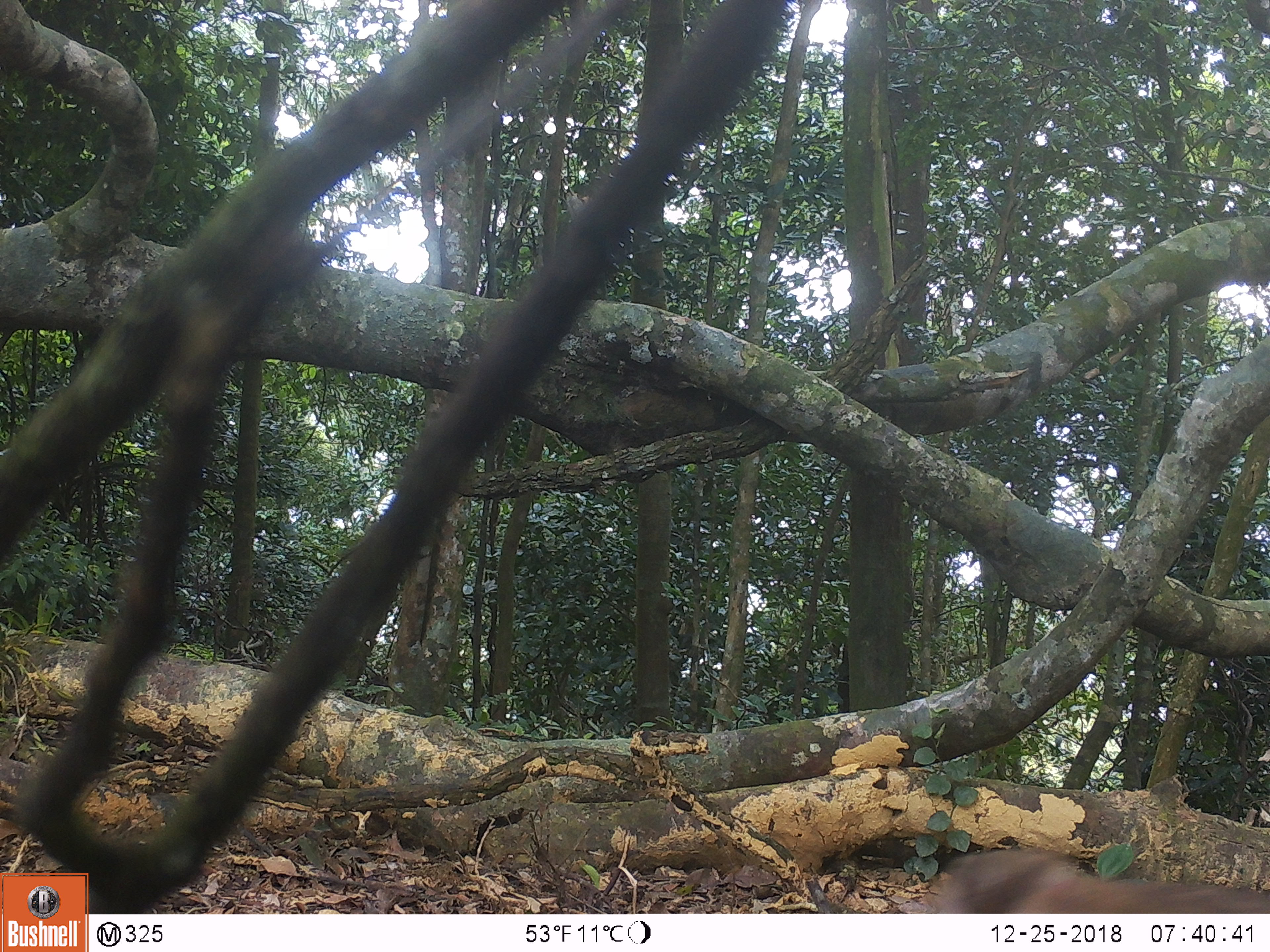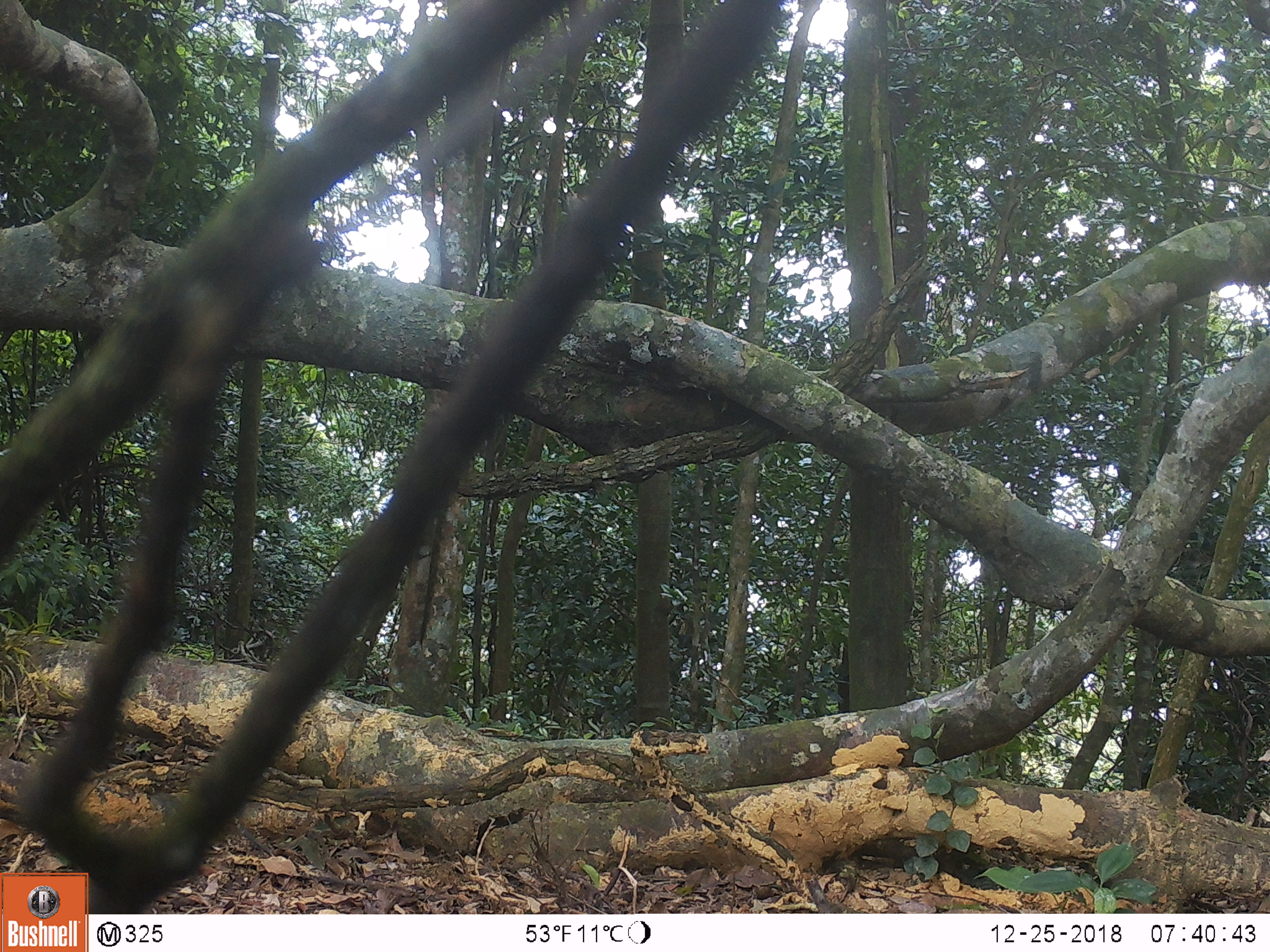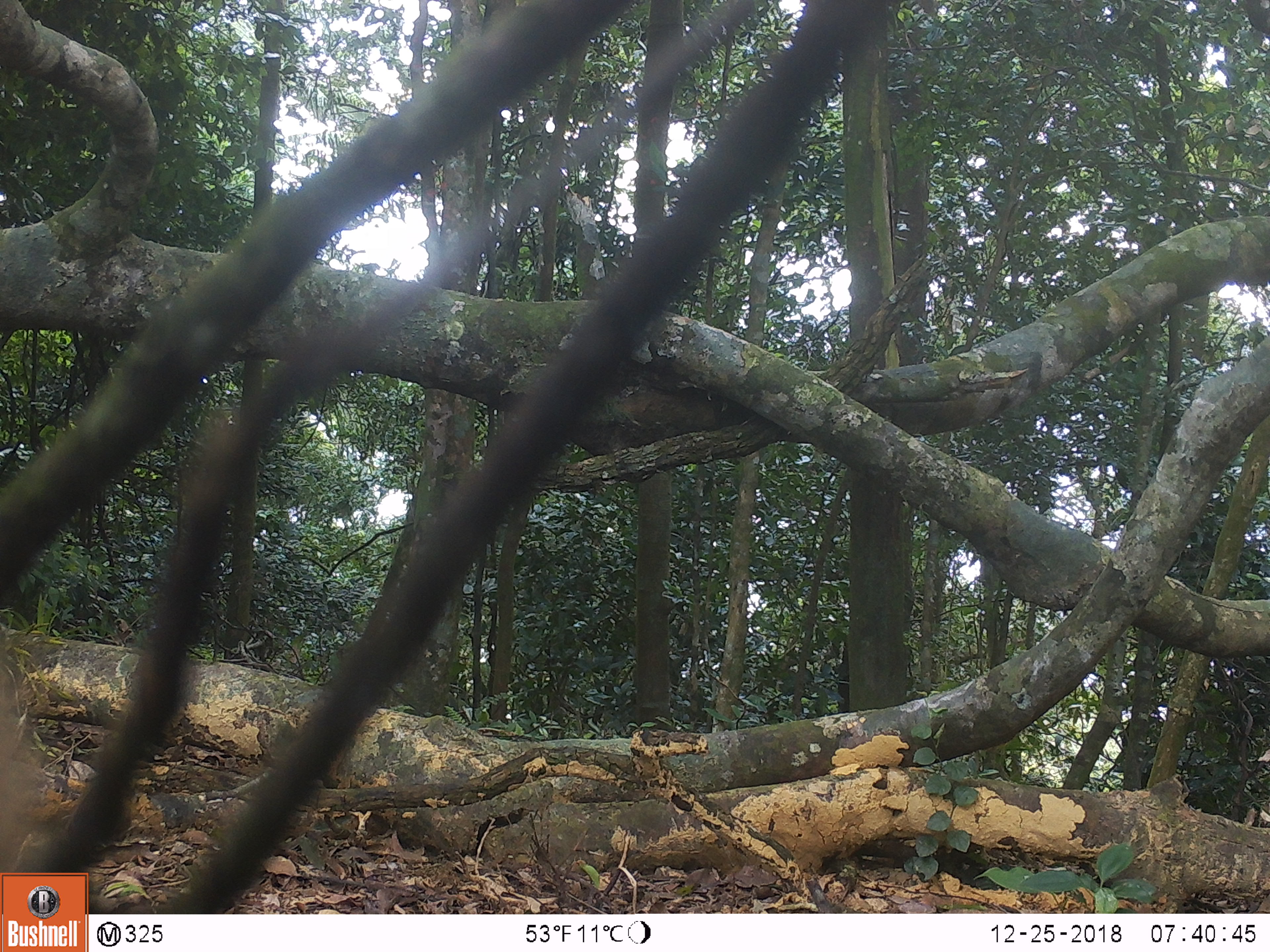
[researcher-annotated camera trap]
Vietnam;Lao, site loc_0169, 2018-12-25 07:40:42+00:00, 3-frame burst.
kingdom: Animalia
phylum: Chordata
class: Mammalia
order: Primates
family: Cercopithecidae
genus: Macaca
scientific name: Macaca nemestrina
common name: pig-tailed macaque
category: pig tailed macaque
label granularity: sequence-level